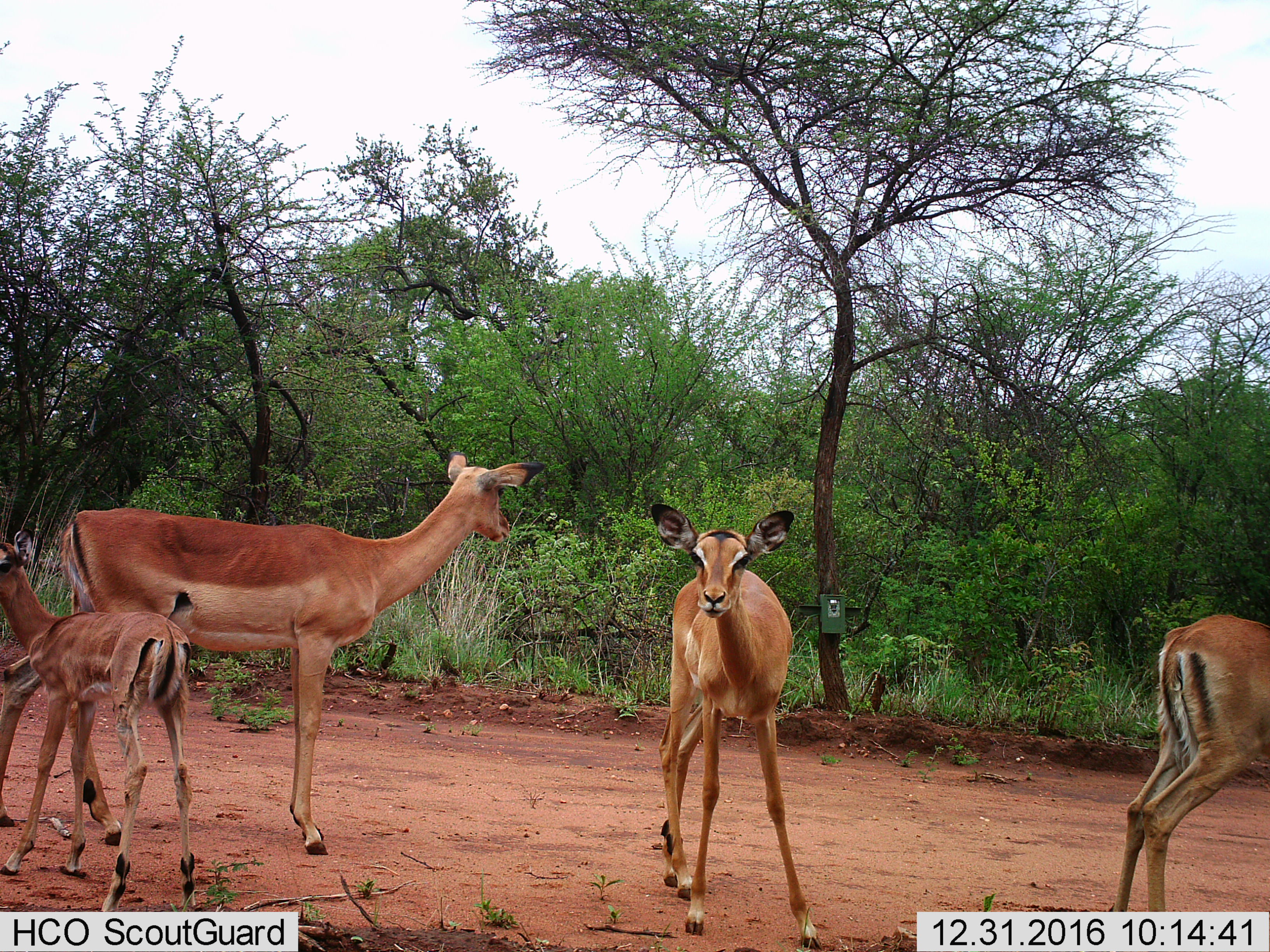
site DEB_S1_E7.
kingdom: Animalia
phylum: Chordata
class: Mammalia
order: Artiodactyla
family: Bovidae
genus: Aepyceros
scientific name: Aepyceros melampus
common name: impala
Impala (Aepyceros melampus), count 4. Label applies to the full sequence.